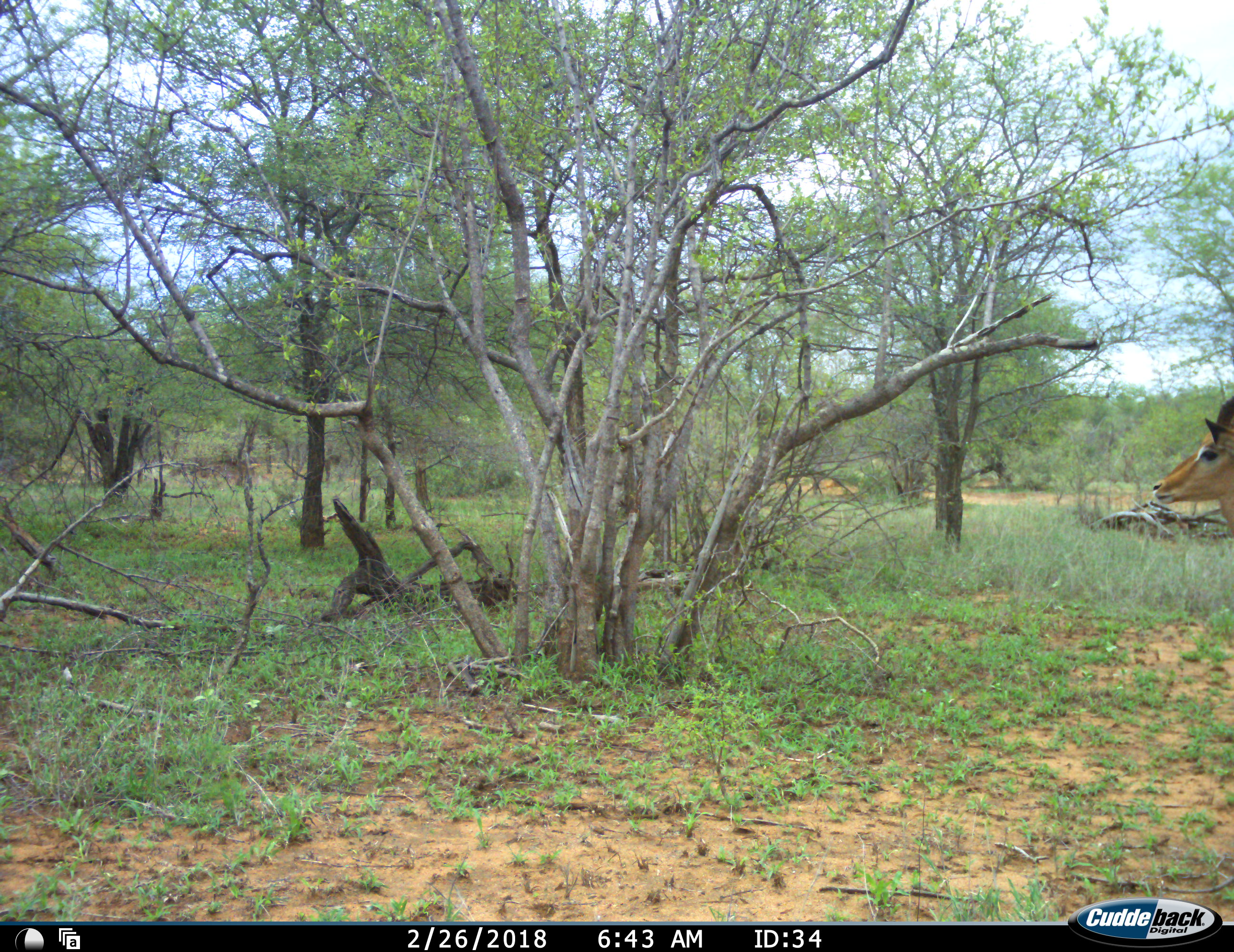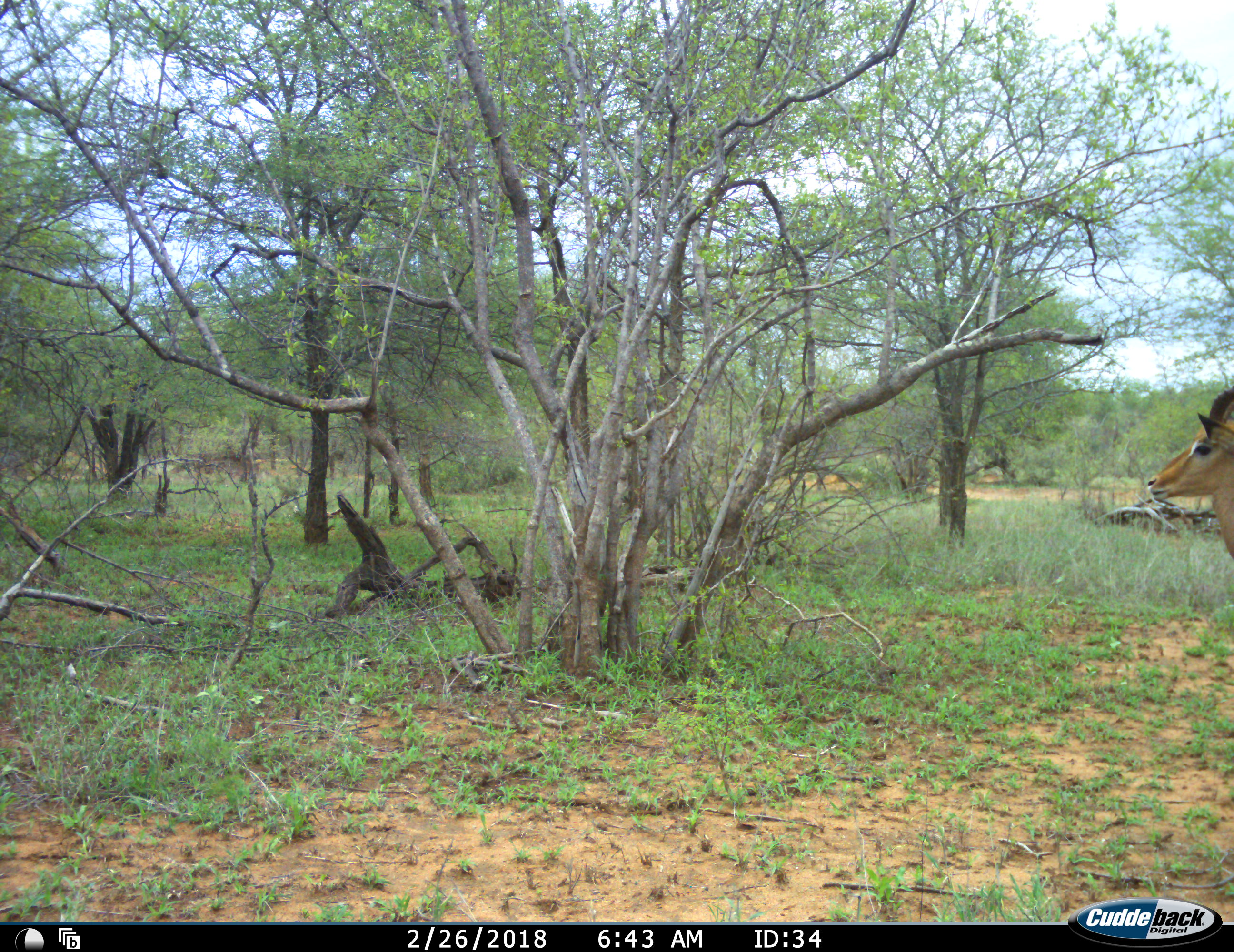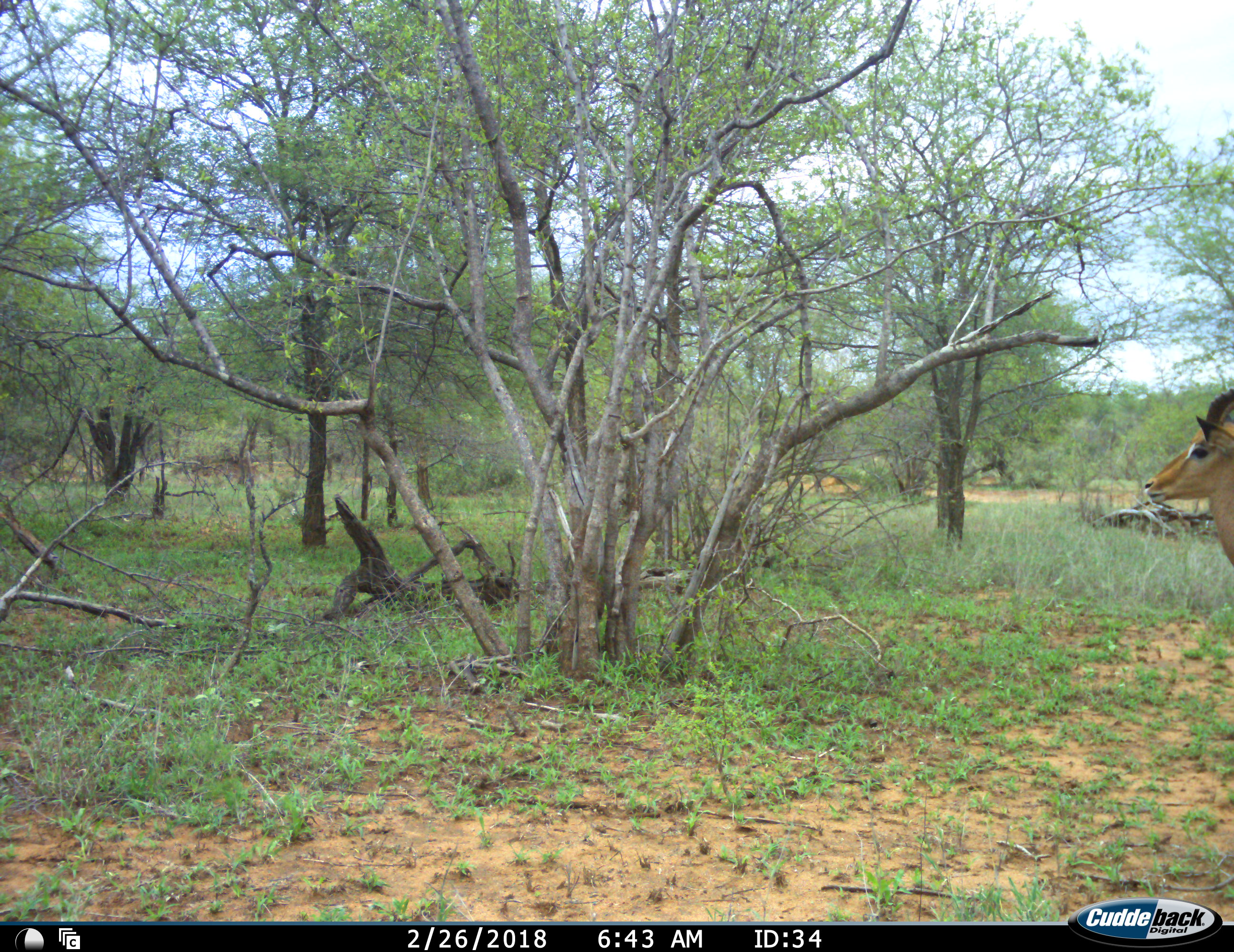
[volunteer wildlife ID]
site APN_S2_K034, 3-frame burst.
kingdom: Animalia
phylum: Chordata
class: Mammalia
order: Artiodactyla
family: Bovidae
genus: Aepyceros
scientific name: Aepyceros melampus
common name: impala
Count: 1.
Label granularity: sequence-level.